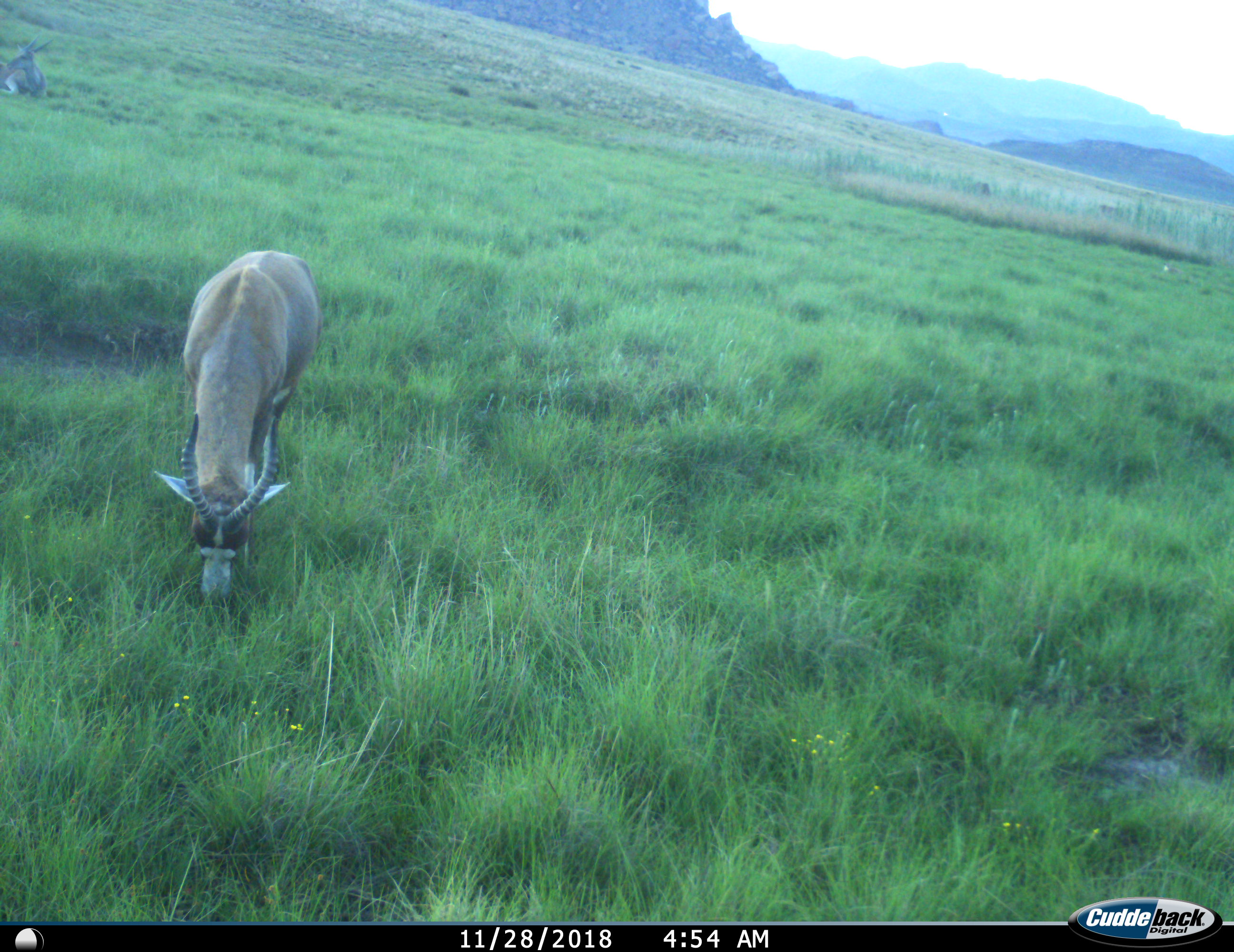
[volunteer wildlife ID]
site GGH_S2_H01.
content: unidentified animal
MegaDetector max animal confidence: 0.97